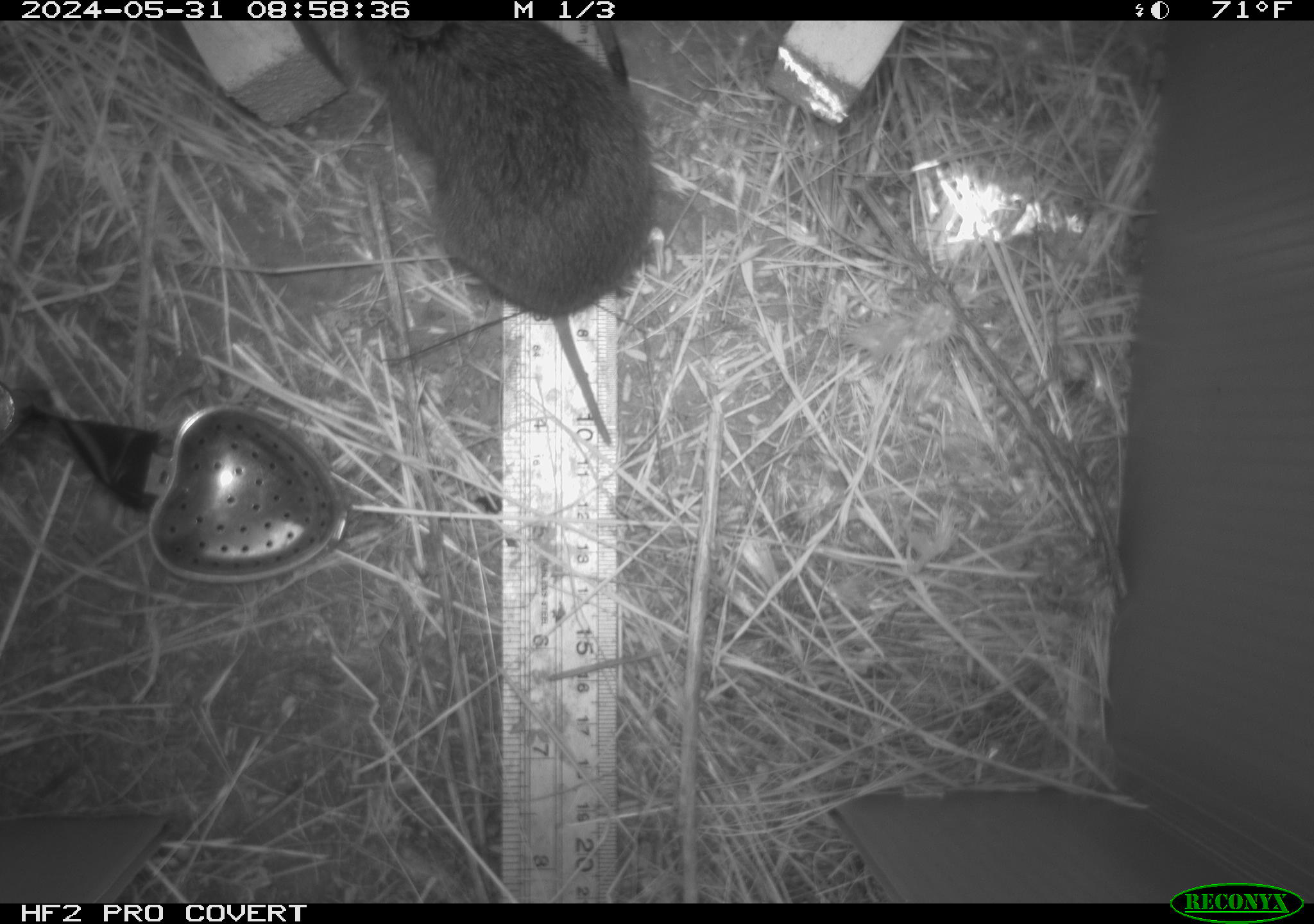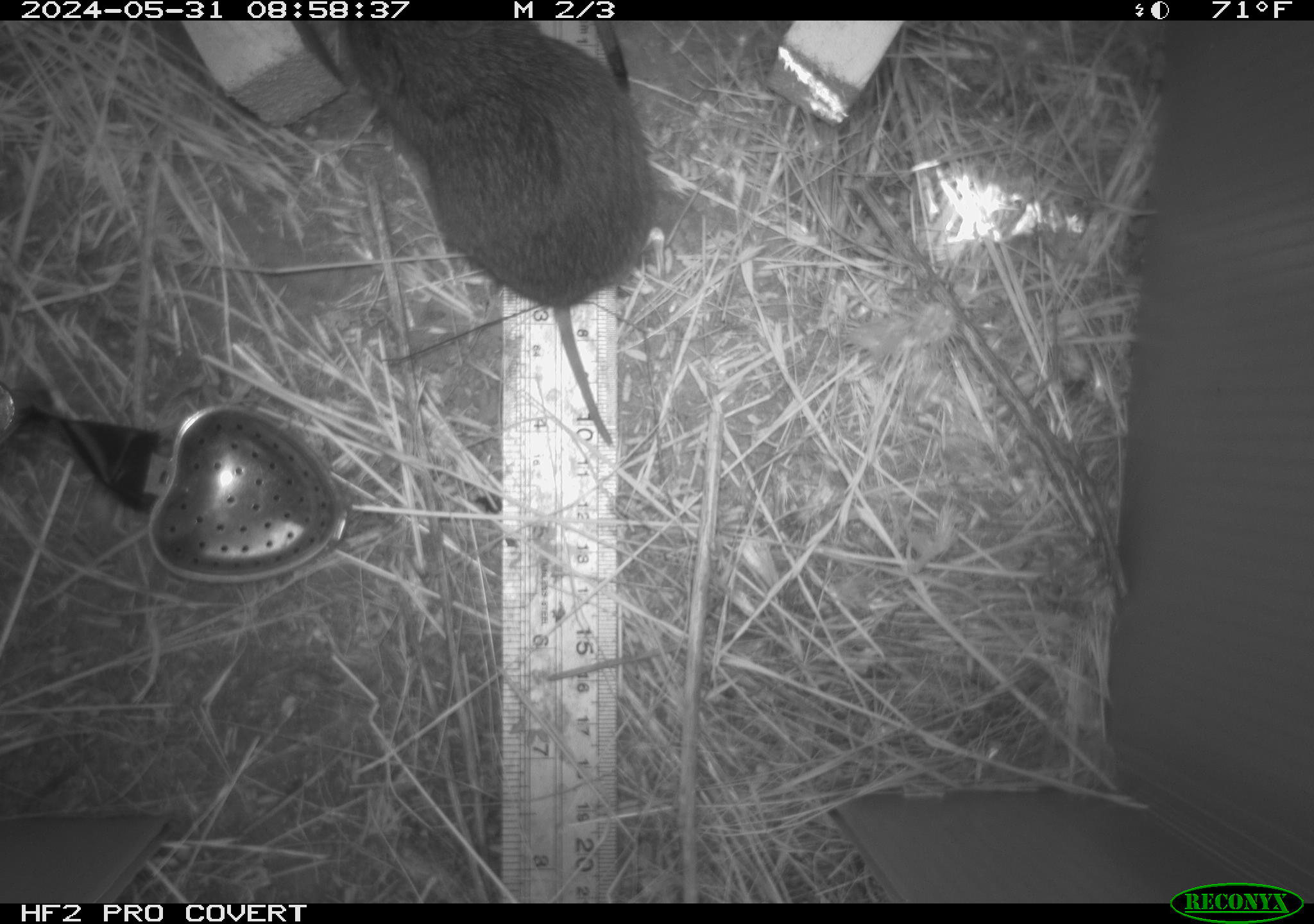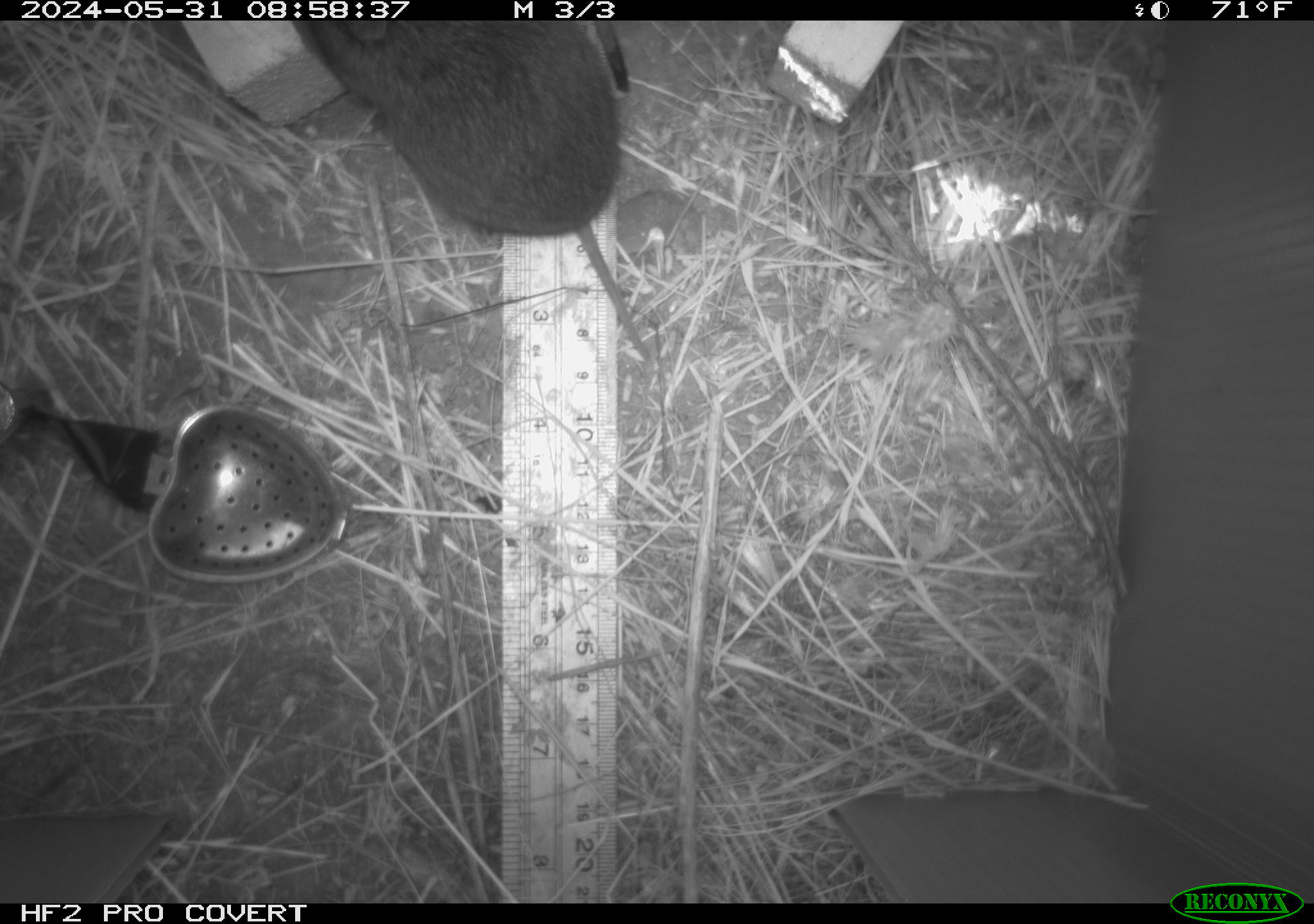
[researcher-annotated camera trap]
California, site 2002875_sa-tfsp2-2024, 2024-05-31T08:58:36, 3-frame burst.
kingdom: Animalia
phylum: Chordata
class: Mammalia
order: Rodentia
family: Cricetidae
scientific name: Arvicolinae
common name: voles, lemmings, and muskrats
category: arvicolinae subfamily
Arvicolinae subfamily (voles, lemmings, and muskrats) (Arvicolinae).